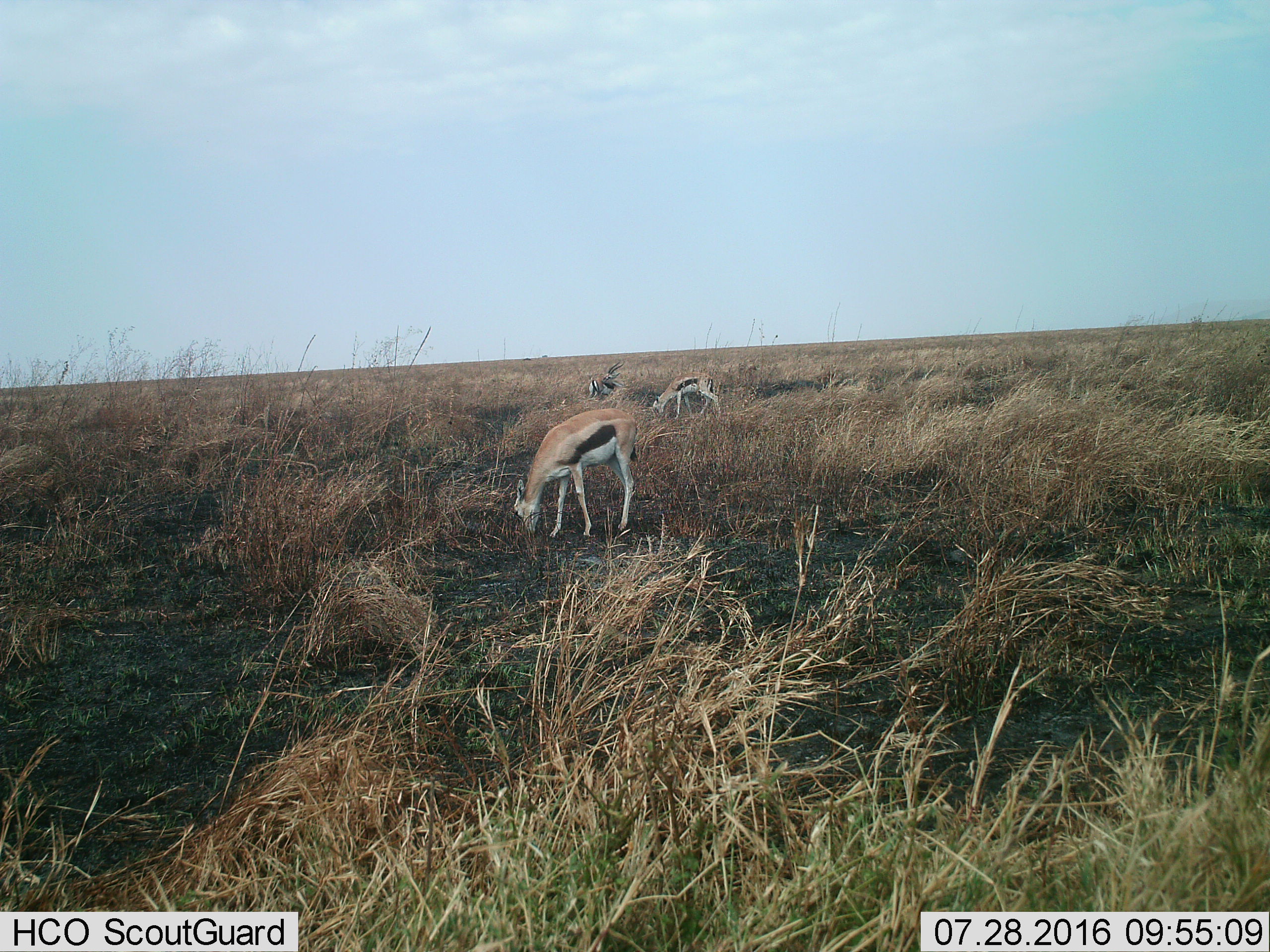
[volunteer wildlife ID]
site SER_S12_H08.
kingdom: Animalia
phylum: Chordata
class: Mammalia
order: Artiodactyla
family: Bovidae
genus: Eudorcas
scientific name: Eudorcas thomsonii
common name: thomson's gazelle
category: gazellethomsons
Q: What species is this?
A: Gazellethomsons (thomson's gazelle) (Eudorcas thomsonii).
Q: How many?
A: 3.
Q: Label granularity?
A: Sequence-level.